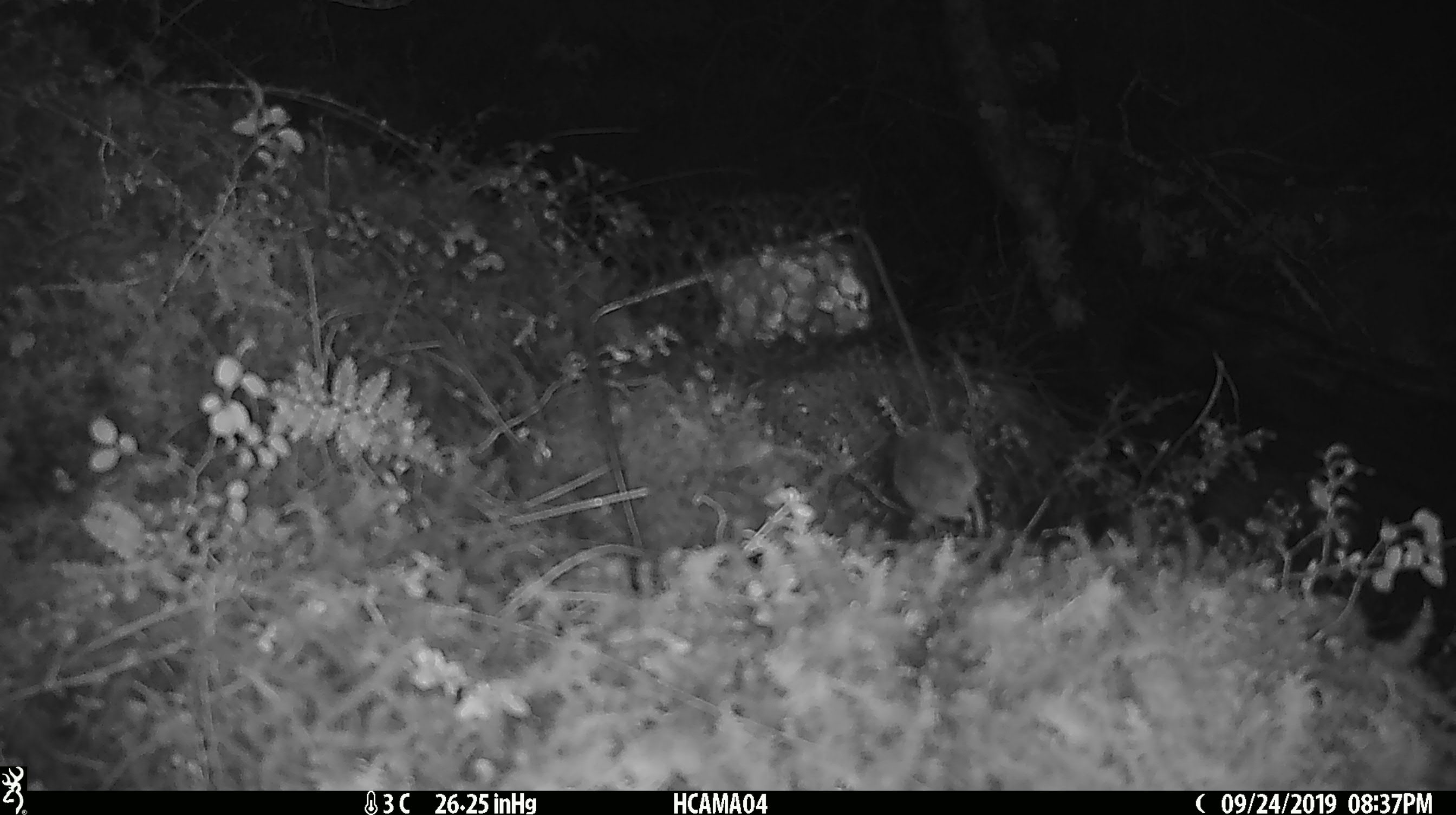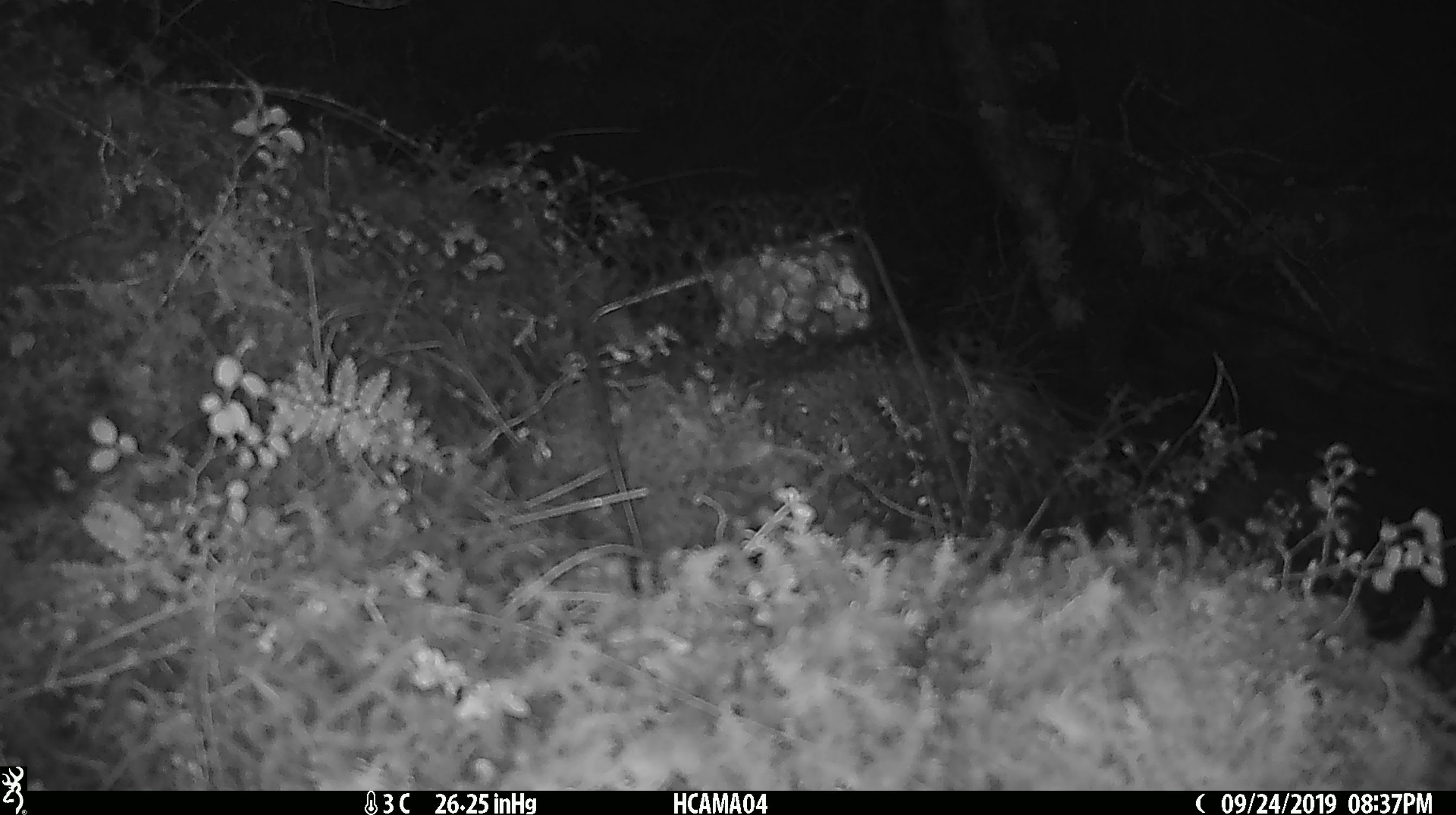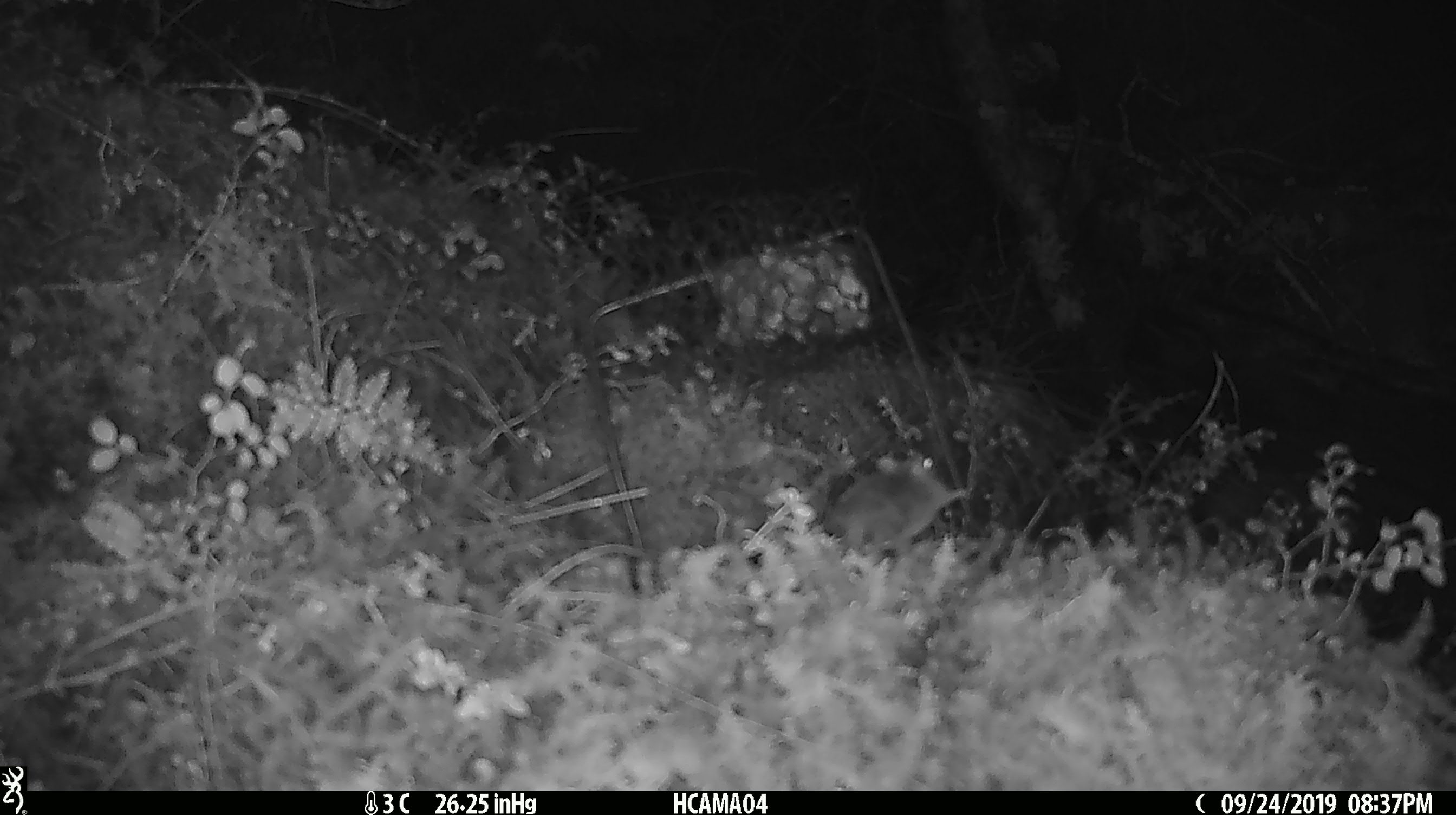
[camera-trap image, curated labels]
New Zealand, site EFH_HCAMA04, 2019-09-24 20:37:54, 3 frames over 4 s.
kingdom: Animalia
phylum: Chordata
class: Mammalia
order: Rodentia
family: Muridae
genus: Mus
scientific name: Mus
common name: mouse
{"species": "mouse (Mus)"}